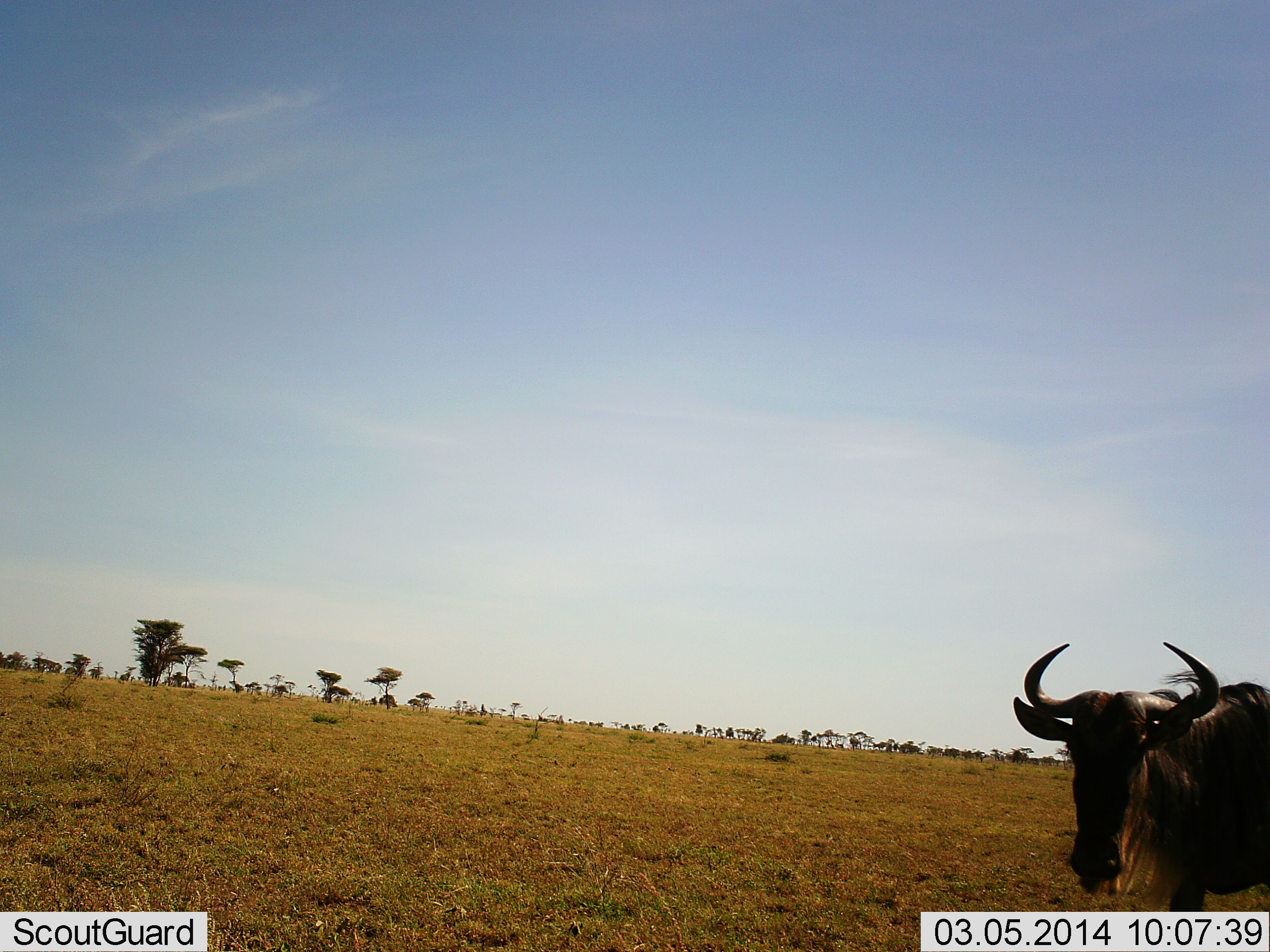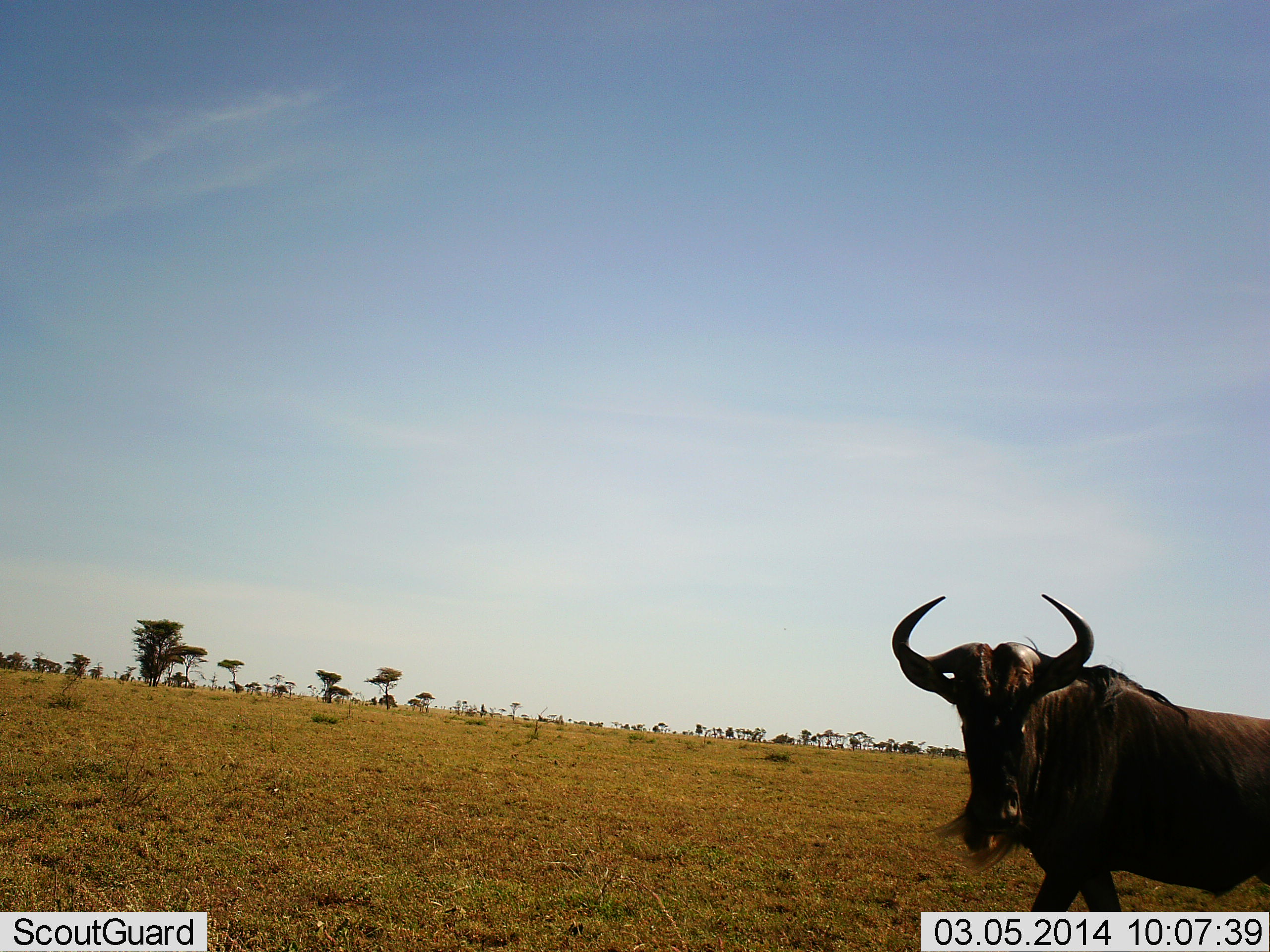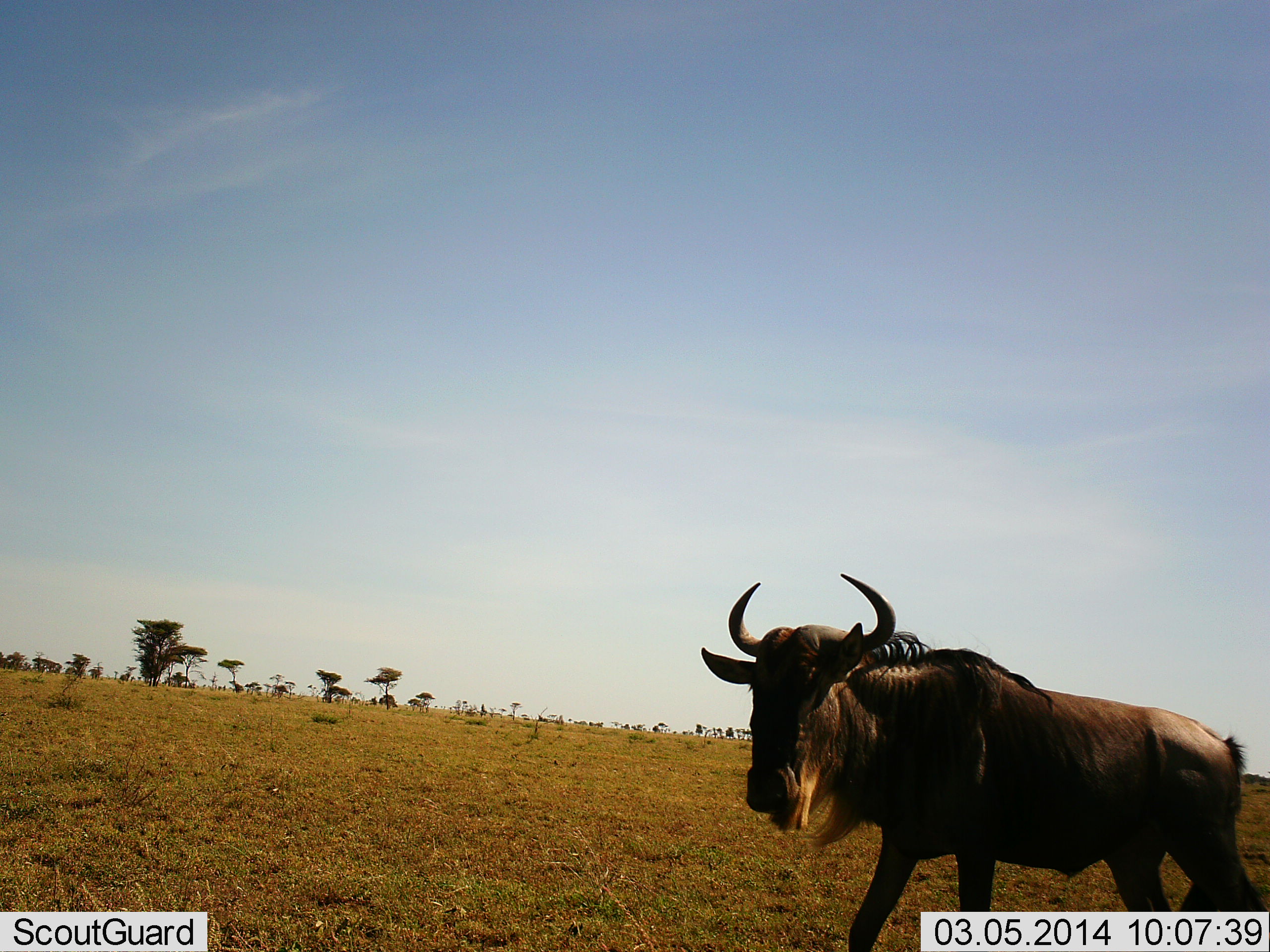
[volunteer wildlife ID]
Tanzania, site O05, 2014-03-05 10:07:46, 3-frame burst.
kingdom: Animalia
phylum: Chordata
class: Mammalia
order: Artiodactyla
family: Bovidae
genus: Connochaetes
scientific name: Connochaetes taurinus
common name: blue wildebeest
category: wildebeest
Wildebeest (blue wildebeest) (Connochaetes taurinus), count 1. Behavior (volunteer vote fractions): standing 20%, resting 0%, moving 80%, interacting 0%. Young present (vote fraction): 0%. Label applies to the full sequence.